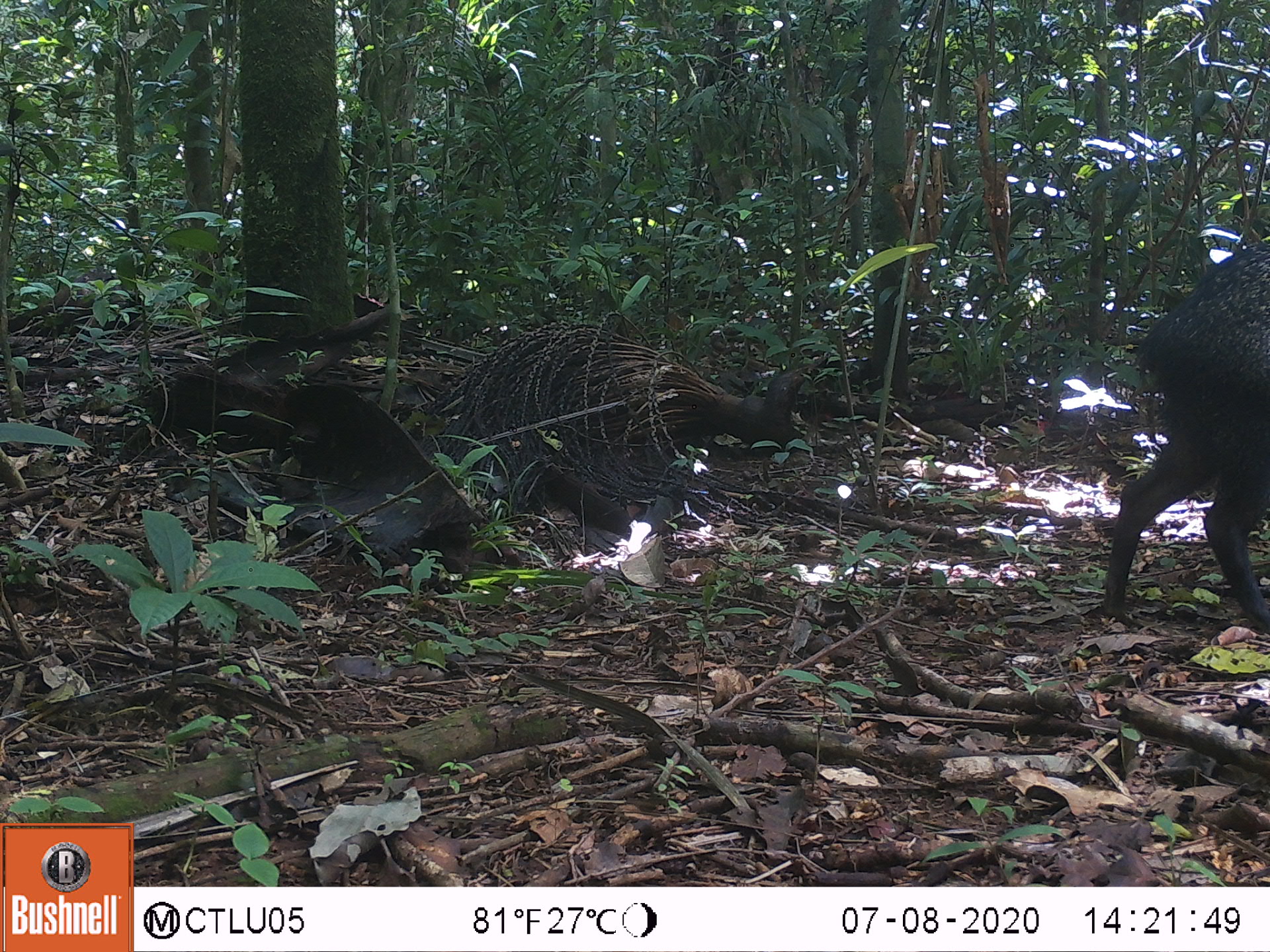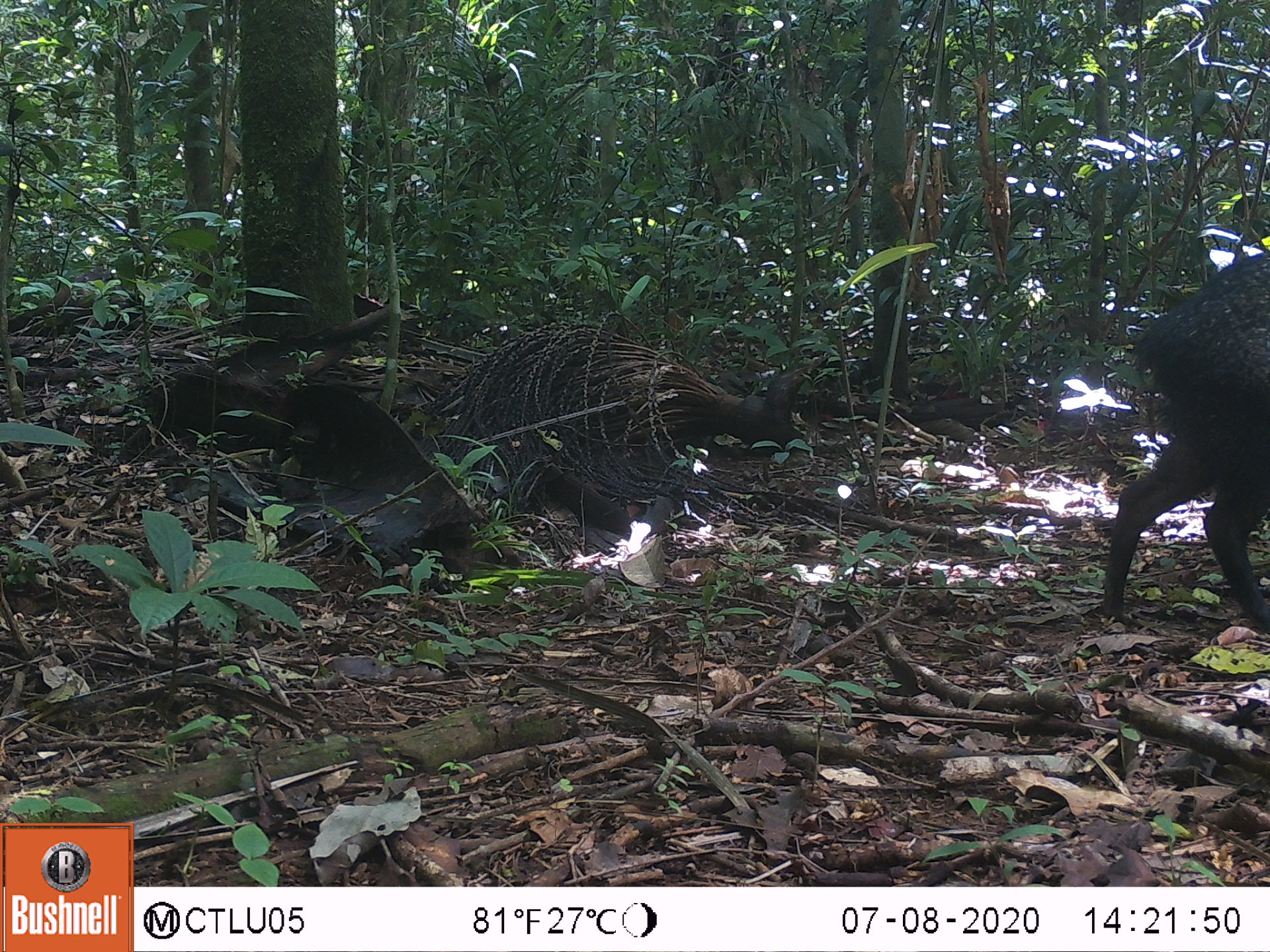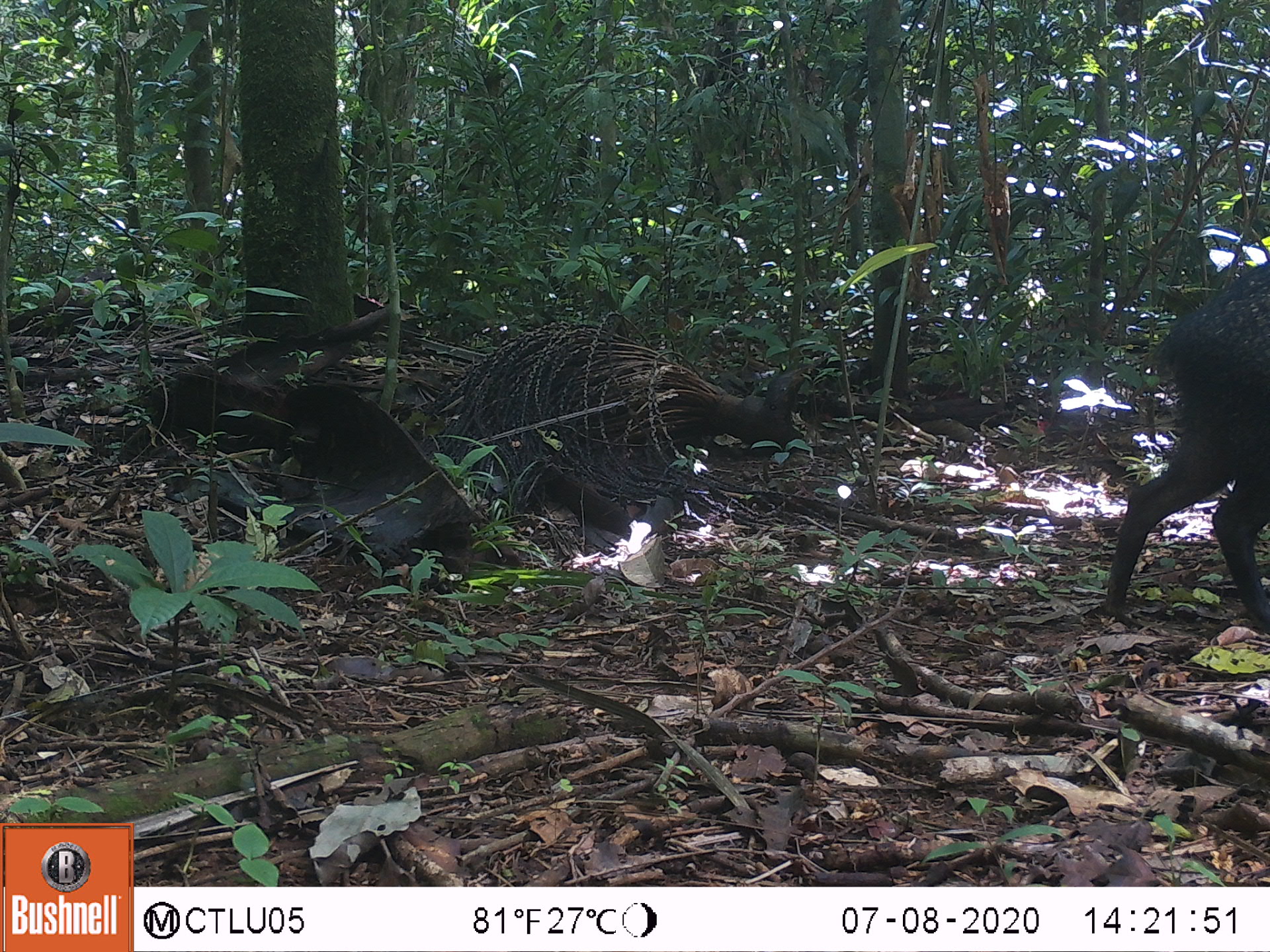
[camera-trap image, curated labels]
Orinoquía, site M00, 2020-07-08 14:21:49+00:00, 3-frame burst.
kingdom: Animalia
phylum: Chordata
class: Mammalia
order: Artiodactyla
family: Tayassuidae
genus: Pecari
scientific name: Pecari tajacu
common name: collared peccary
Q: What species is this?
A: Collared peccary (Pecari tajacu).